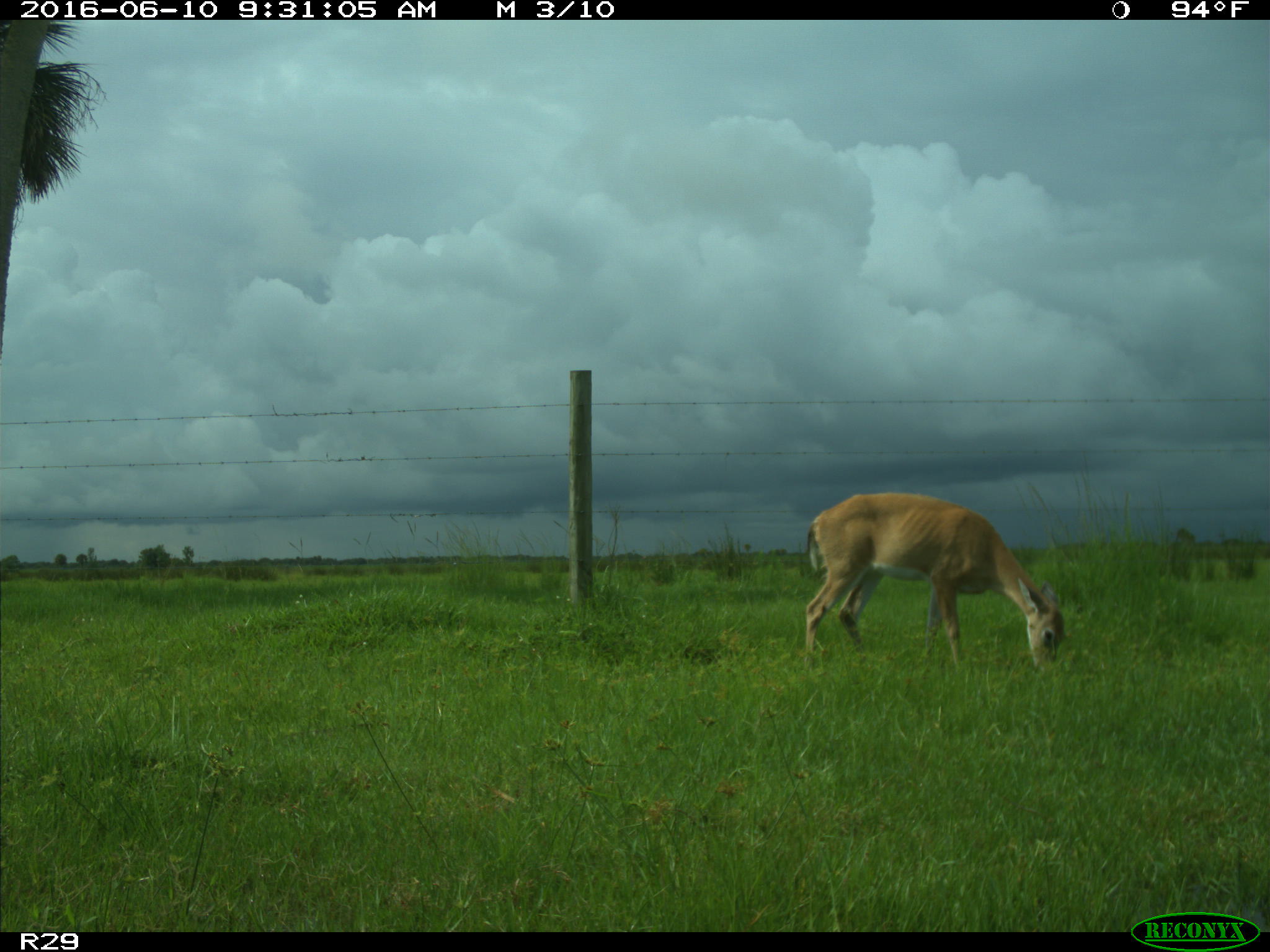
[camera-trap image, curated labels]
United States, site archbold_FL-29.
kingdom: Animalia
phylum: Chordata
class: Mammalia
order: Artiodactyla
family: Cervidae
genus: Odocoileus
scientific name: Odocoileus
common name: deer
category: unidentified deer